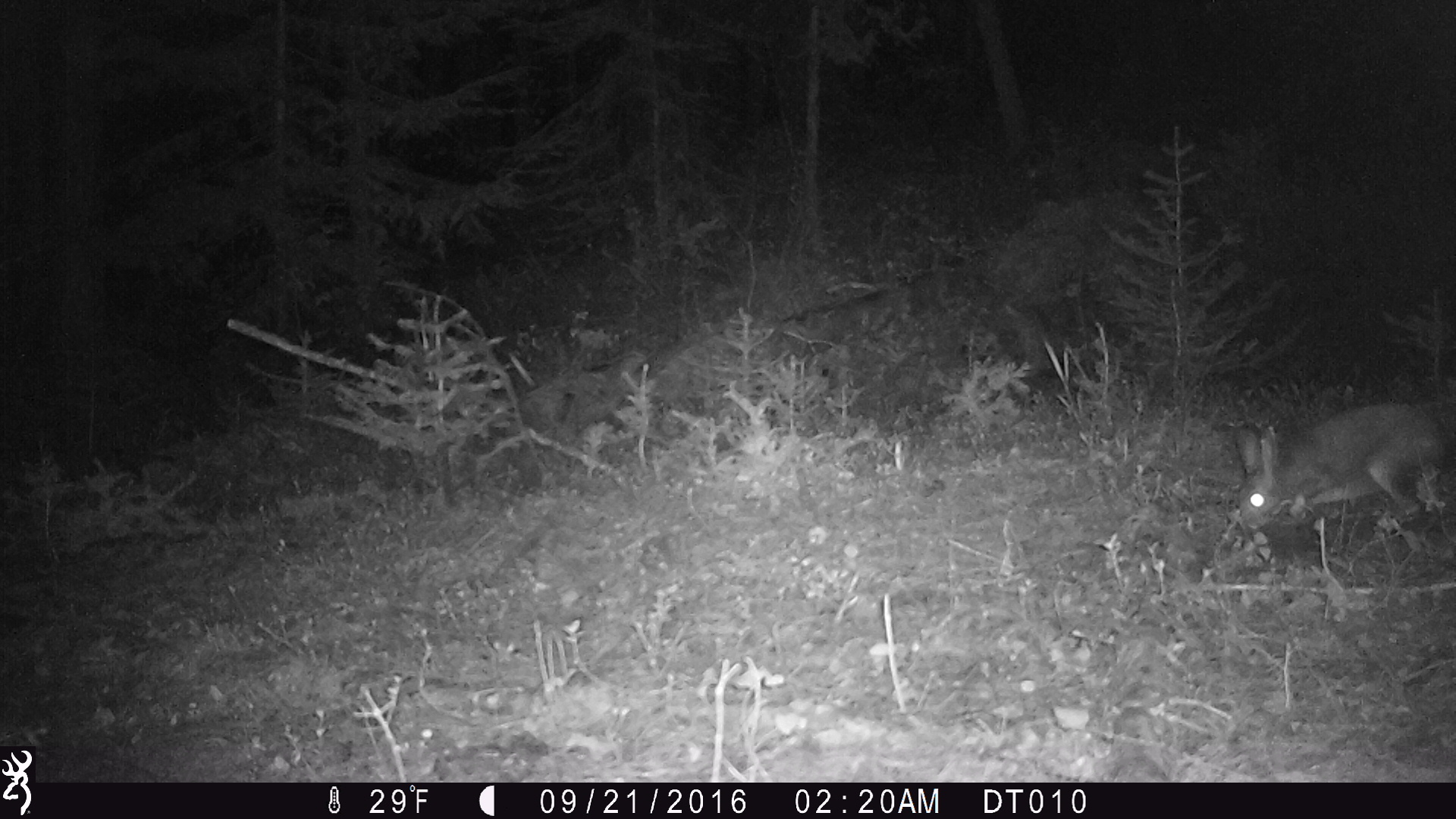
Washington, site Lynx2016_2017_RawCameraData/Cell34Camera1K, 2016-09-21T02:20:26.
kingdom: Animalia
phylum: Chordata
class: Mammalia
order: Lagomorpha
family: Leporidae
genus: Lepus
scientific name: Lepus americanus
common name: snowshoe hare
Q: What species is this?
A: Lepus americanus (snowshoe hare).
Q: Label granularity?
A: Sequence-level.